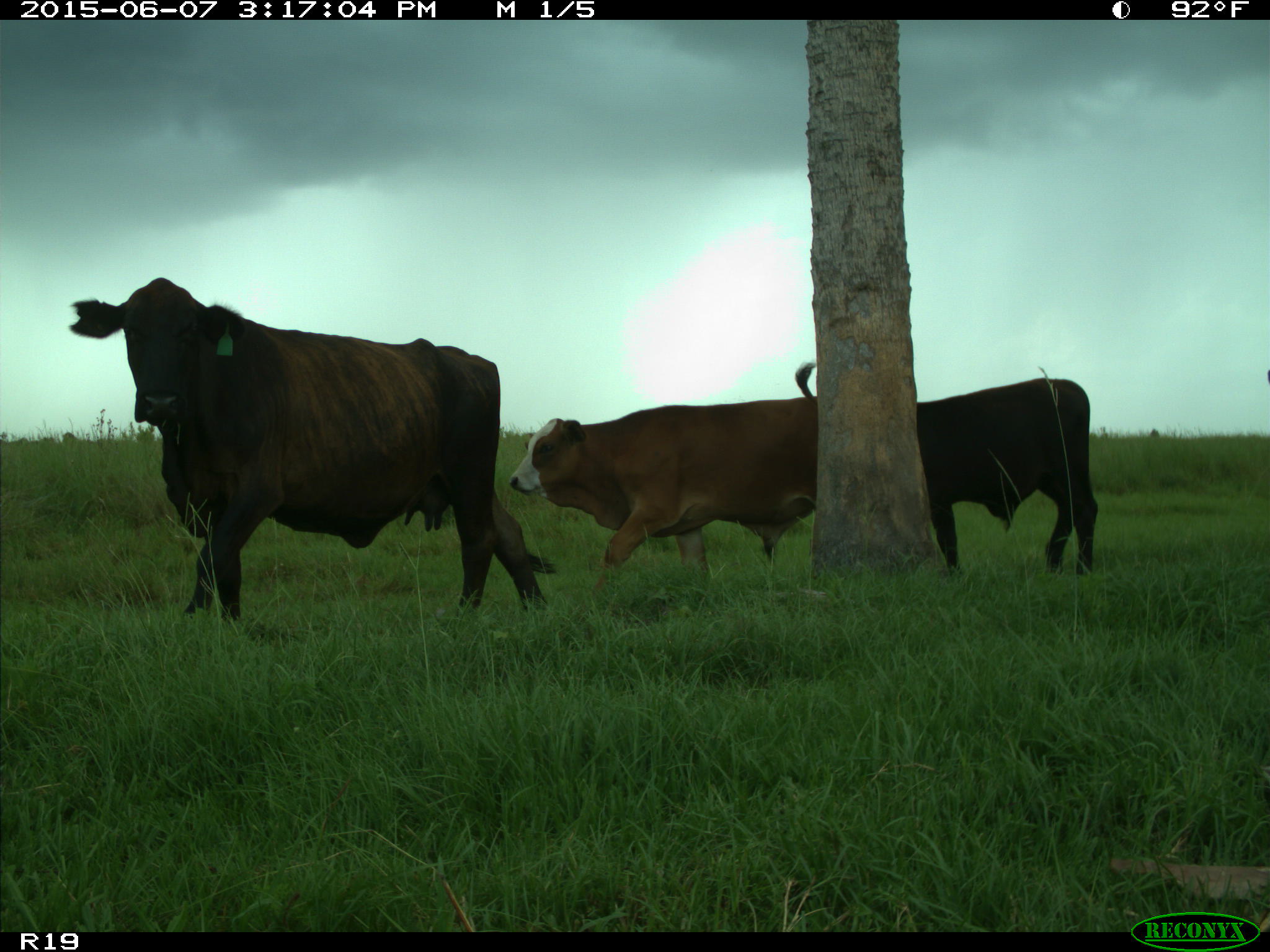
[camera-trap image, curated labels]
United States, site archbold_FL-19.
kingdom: Animalia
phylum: Chordata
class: Mammalia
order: Artiodactyla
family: Bovidae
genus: Bos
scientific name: Bos taurus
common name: domestic cow